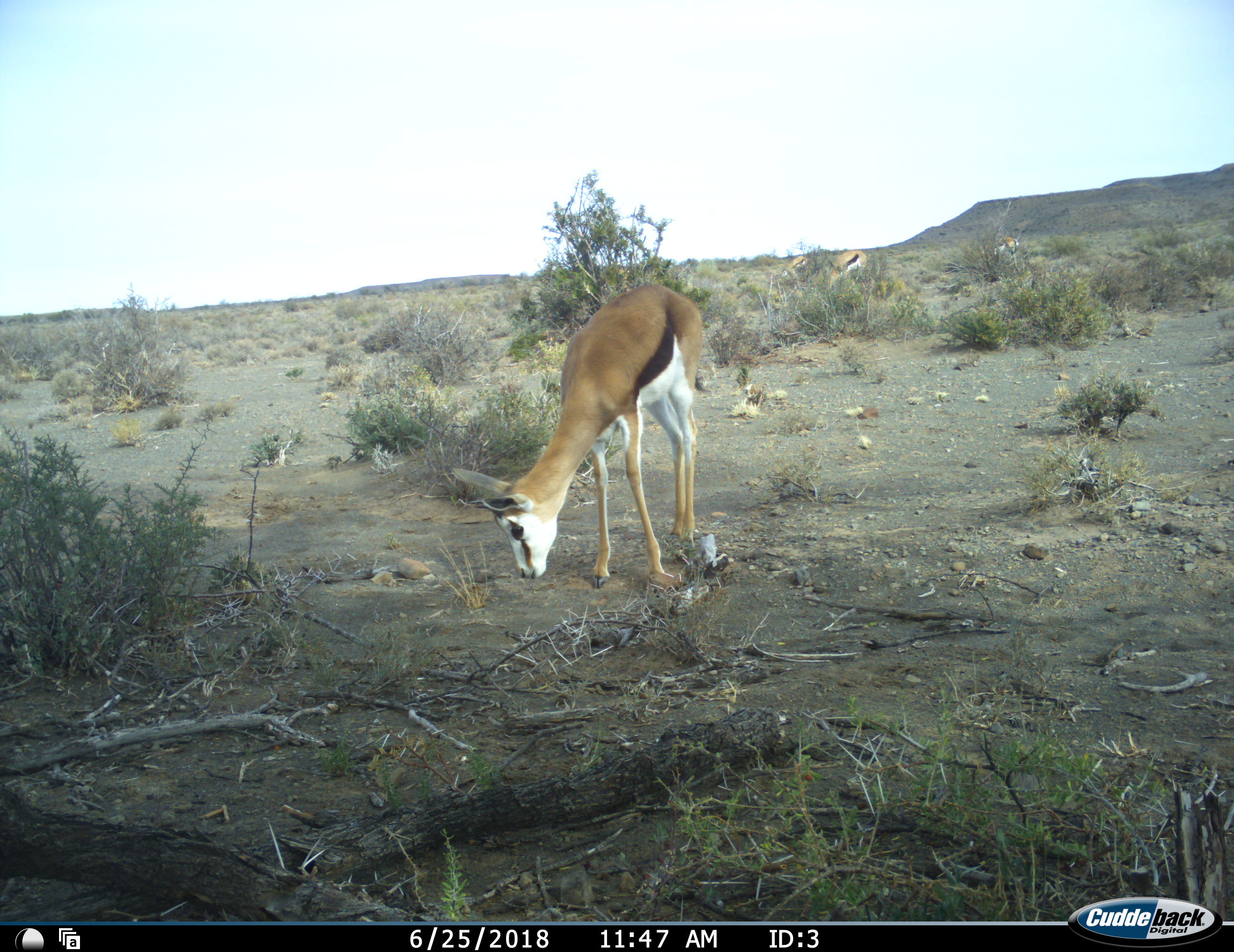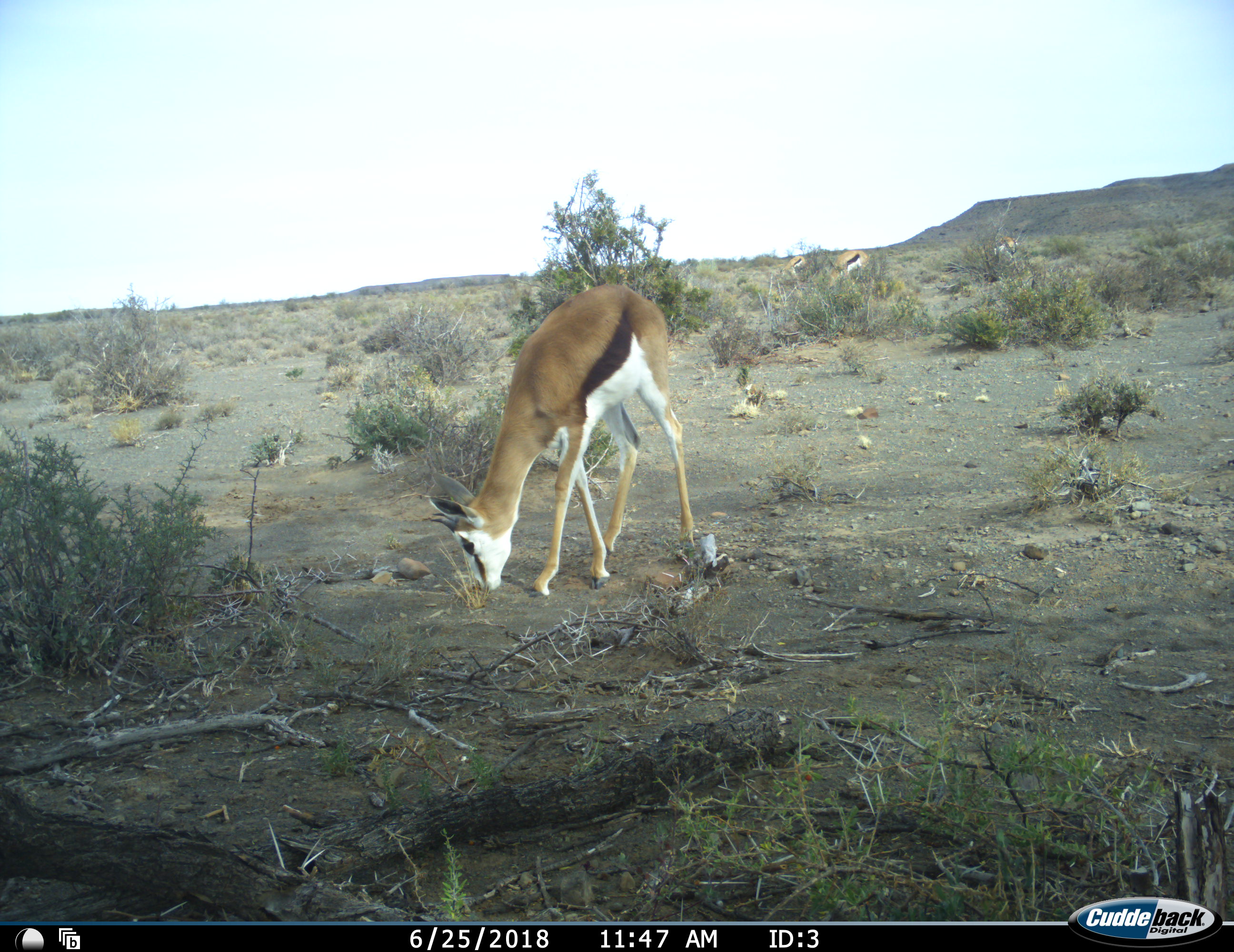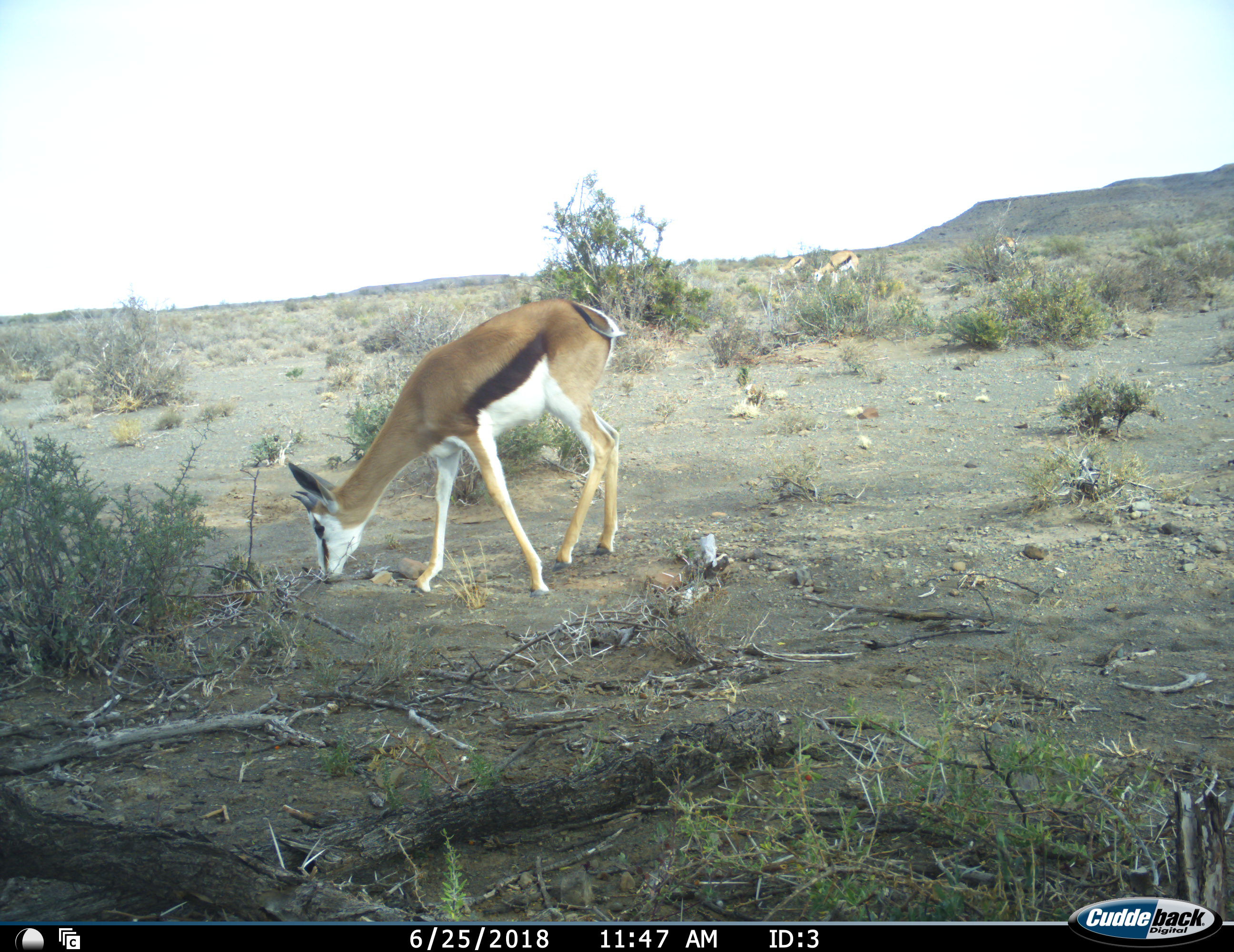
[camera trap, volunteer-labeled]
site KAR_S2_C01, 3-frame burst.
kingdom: Animalia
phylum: Chordata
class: Mammalia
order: Artiodactyla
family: Bovidae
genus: Antidorcas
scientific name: Antidorcas marsupialis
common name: springbok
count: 4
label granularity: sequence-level